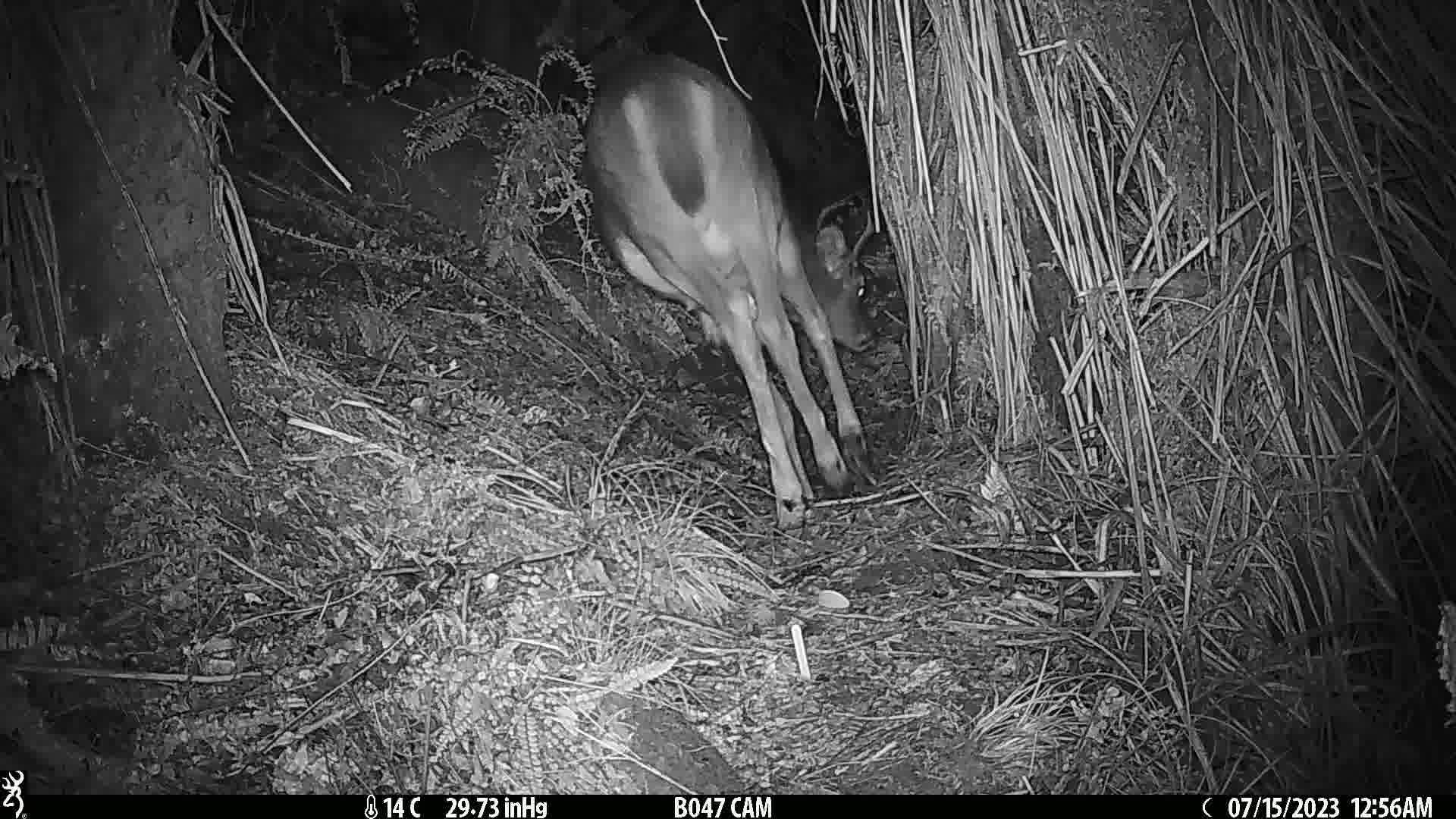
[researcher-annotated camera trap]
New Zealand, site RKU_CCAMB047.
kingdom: Animalia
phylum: Chordata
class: Mammalia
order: Artiodactyla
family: Cervidae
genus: Odocoileus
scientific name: Odocoileus virginianus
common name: white-tailed deer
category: white tailed deer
White tailed deer (white-tailed deer) (Odocoileus virginianus).